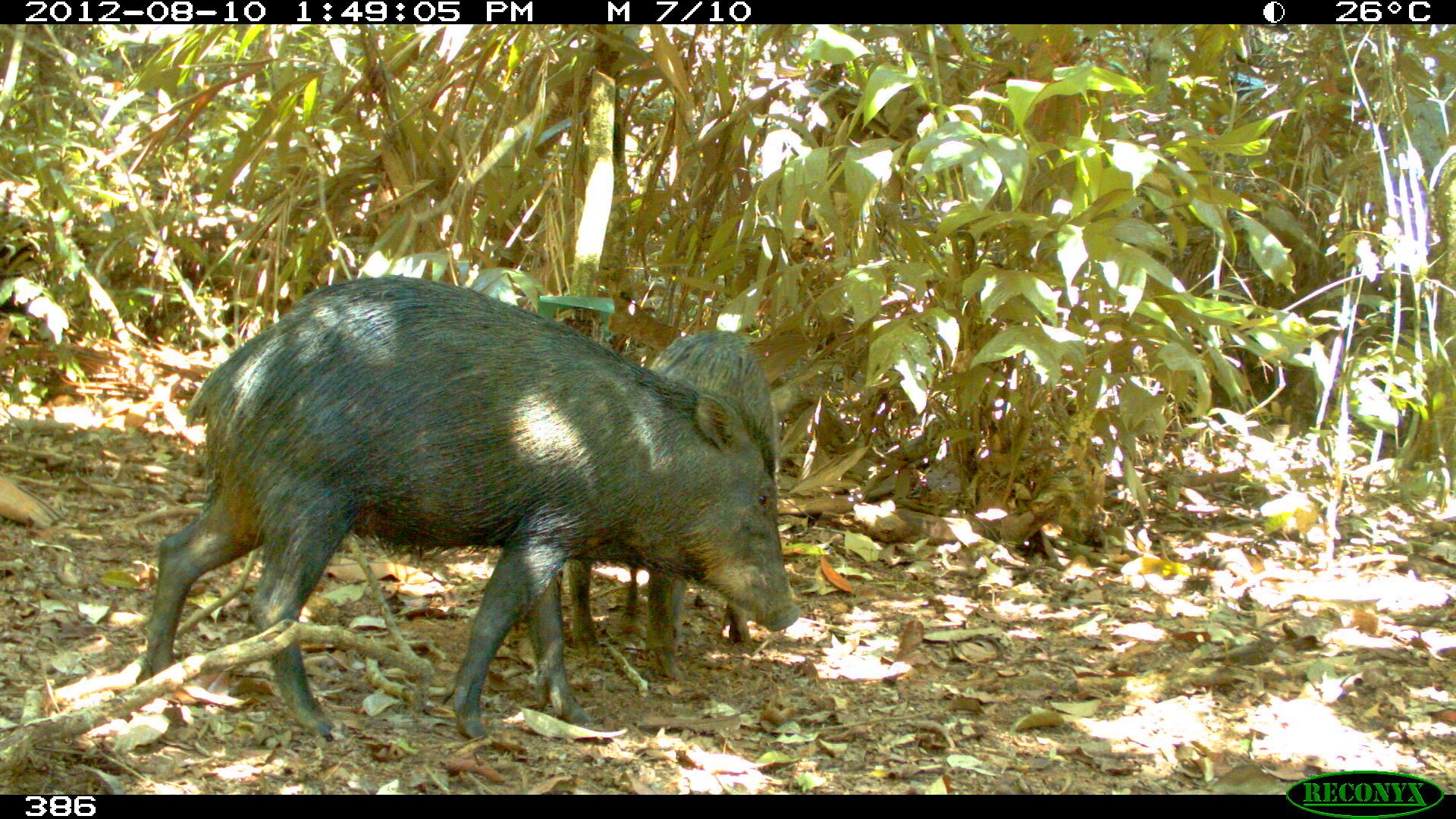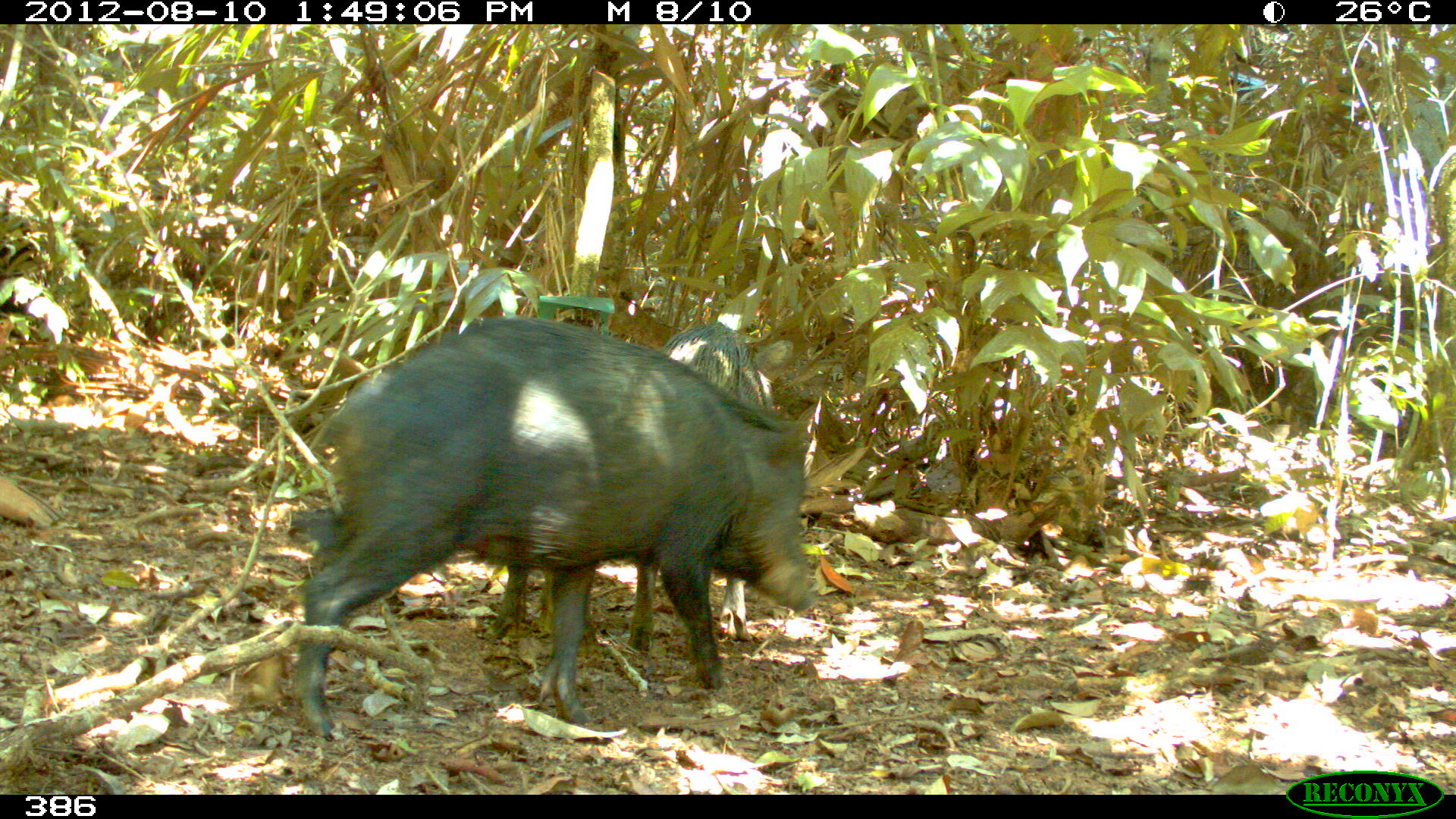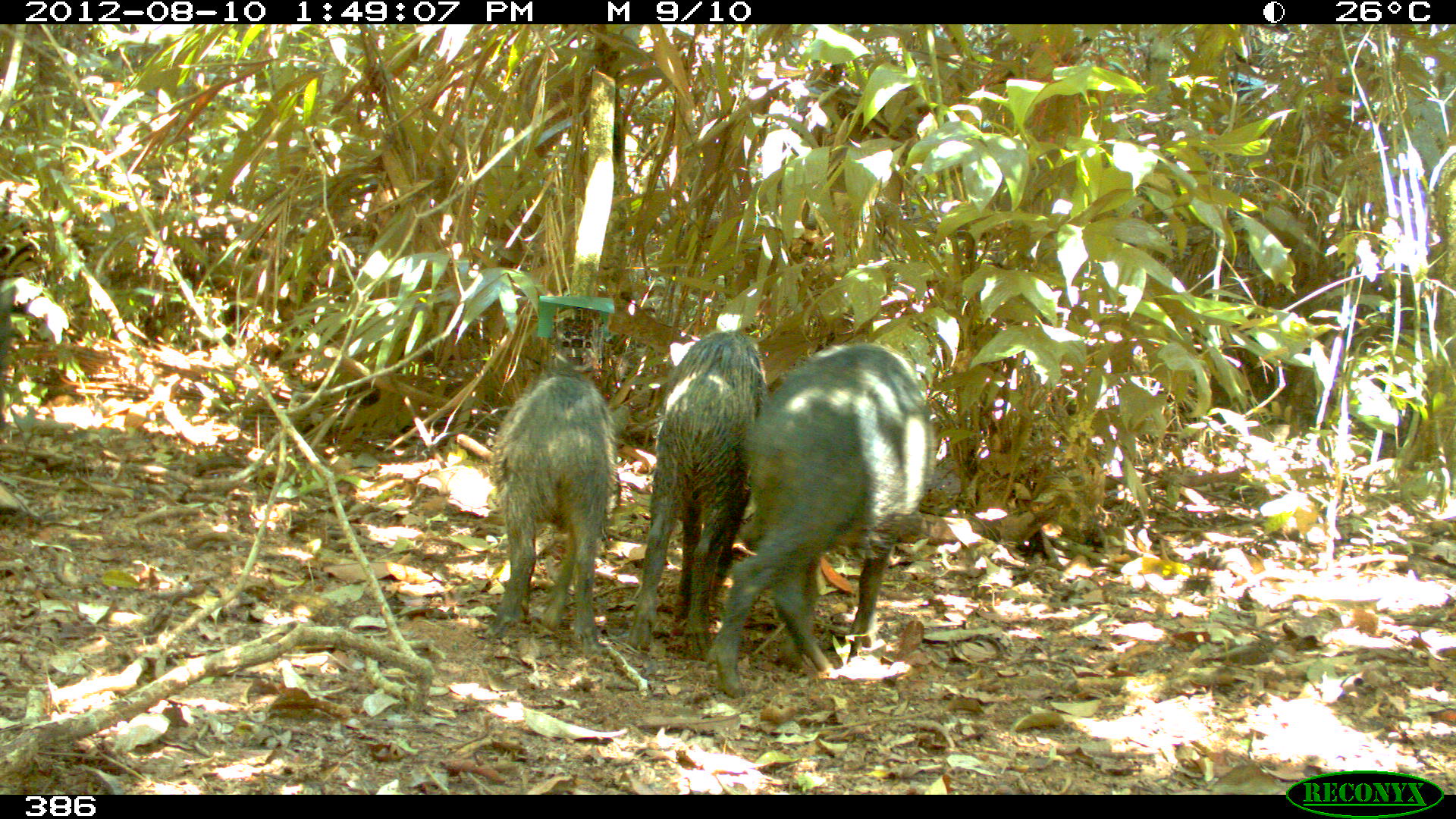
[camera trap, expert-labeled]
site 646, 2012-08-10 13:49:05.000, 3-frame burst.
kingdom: Animalia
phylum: Chordata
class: Mammalia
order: Artiodactyla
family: Tayassuidae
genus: Tayassu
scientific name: Tayassu pecari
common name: white-lipped peccary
Tayassu pecari (white-lipped peccary).